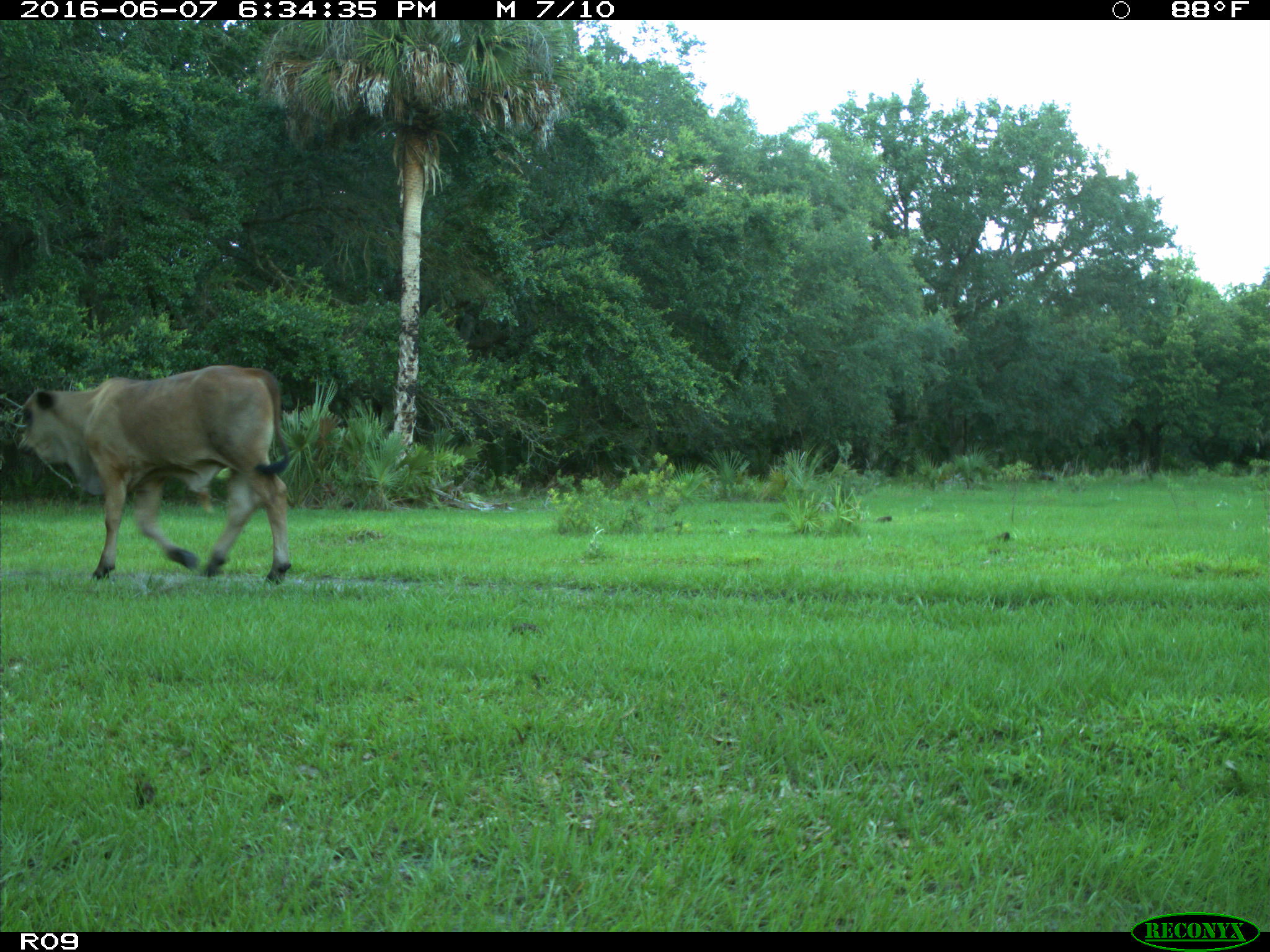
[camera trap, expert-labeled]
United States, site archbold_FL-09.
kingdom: Animalia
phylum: Chordata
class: Mammalia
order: Artiodactyla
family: Bovidae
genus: Bos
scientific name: Bos taurus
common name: domestic cow